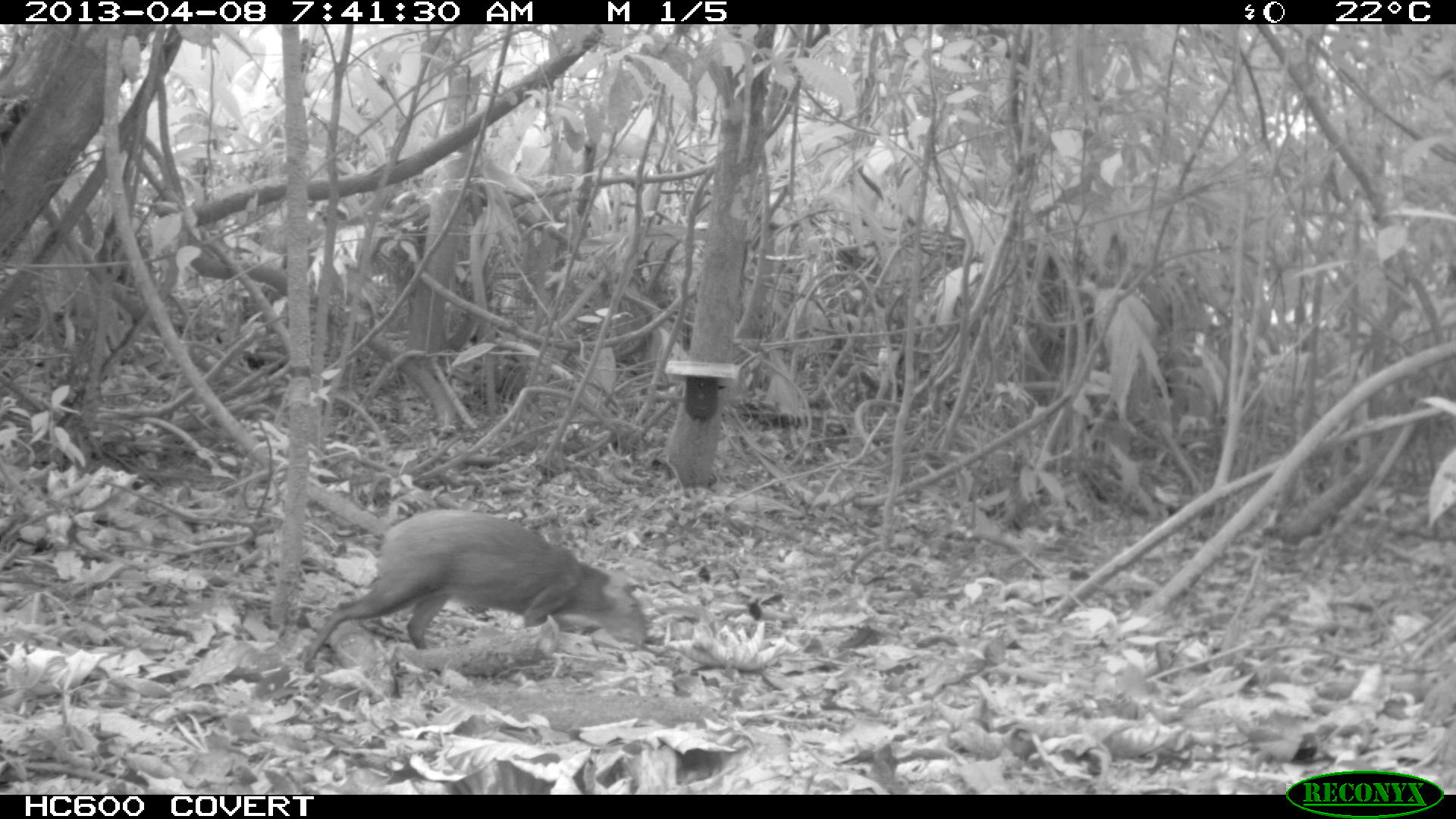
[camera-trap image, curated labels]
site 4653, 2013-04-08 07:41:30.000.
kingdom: Animalia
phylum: Chordata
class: Mammalia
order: Rodentia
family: Dasyproctidae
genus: Dasyprocta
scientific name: Dasyprocta leporina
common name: red-rumped agouti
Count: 1.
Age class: adult.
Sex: male.